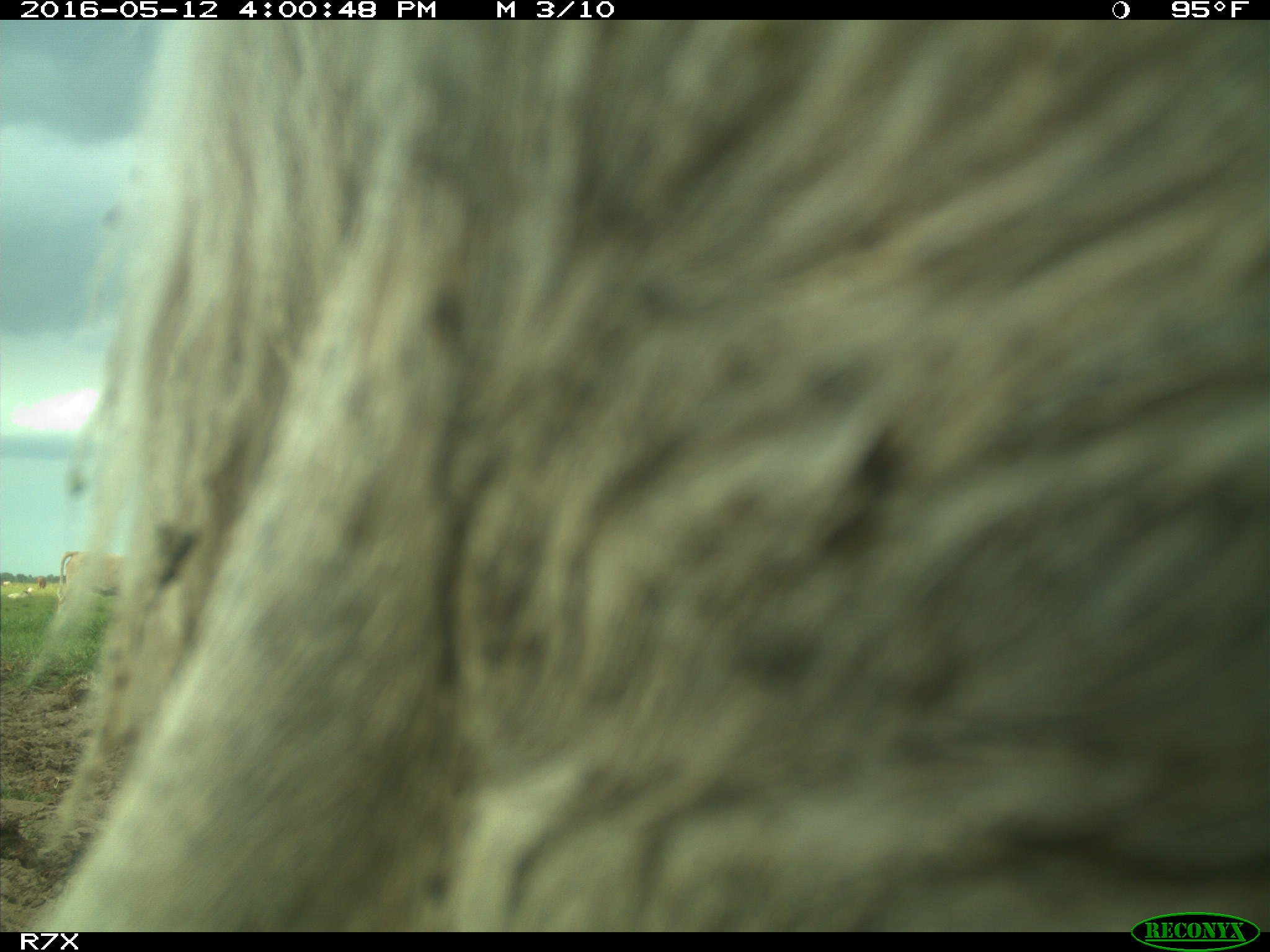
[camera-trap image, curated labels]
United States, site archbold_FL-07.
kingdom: Animalia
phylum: Chordata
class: Mammalia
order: Artiodactyla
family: Bovidae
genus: Bos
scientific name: Bos taurus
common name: domestic cow